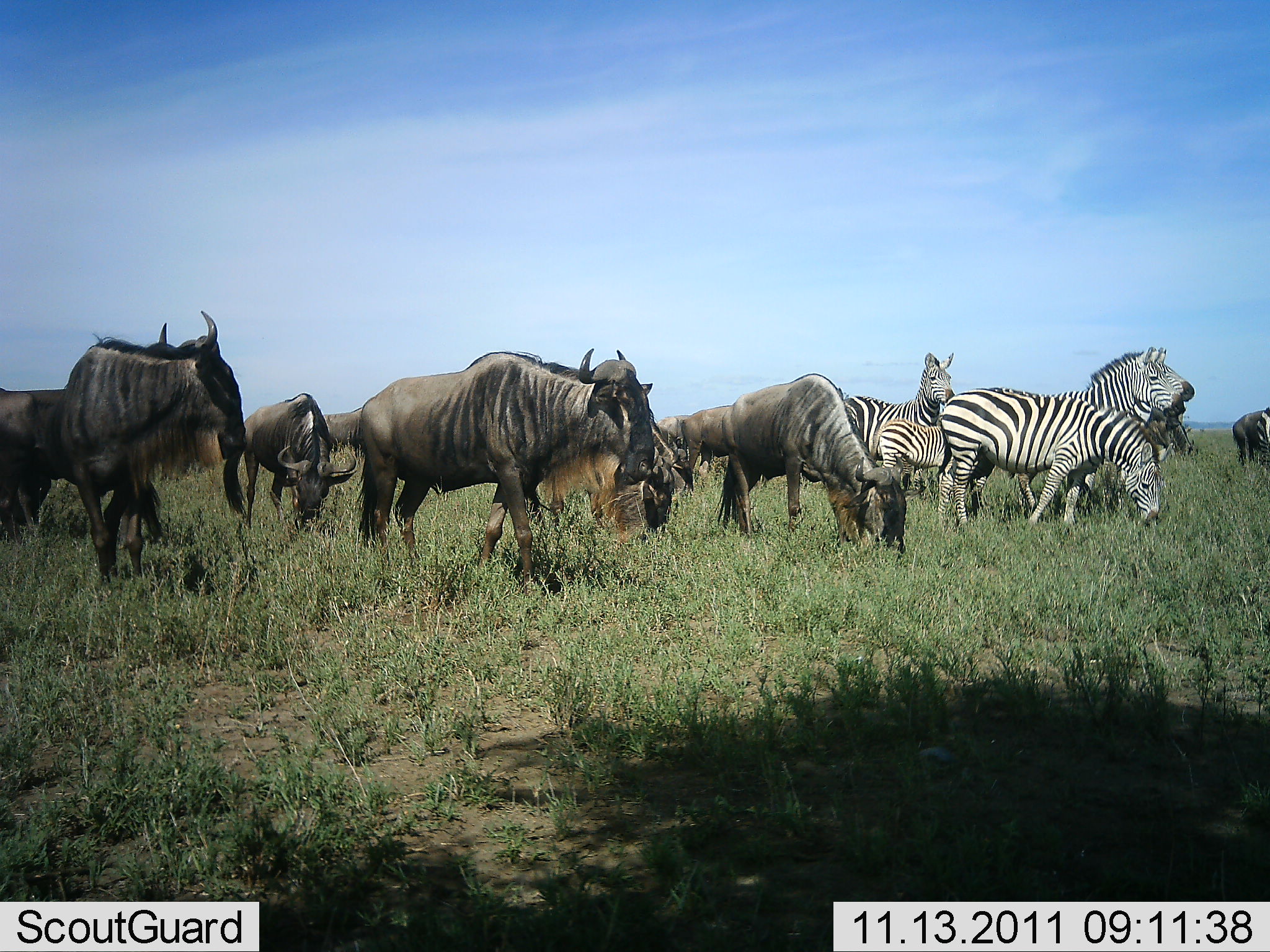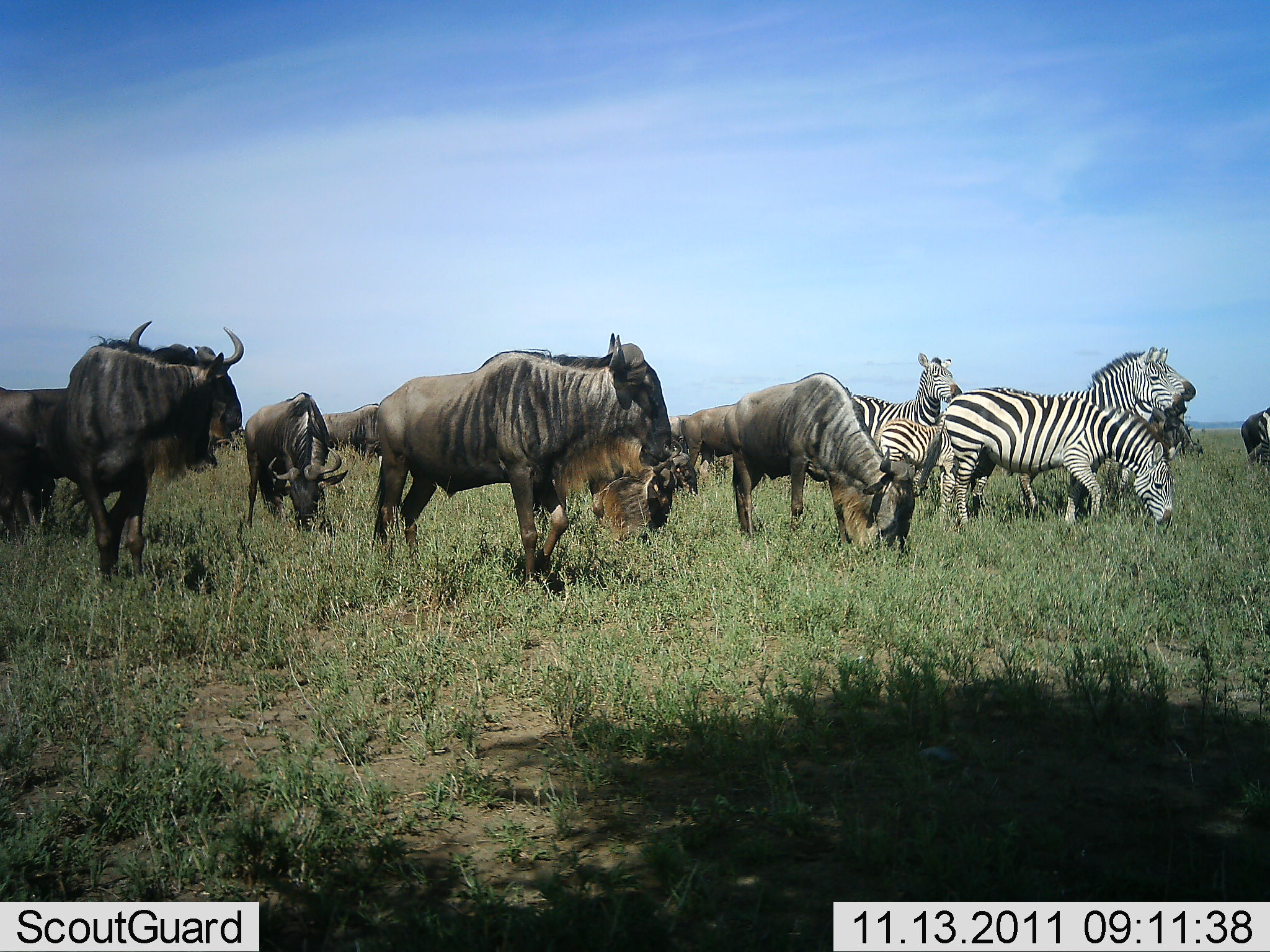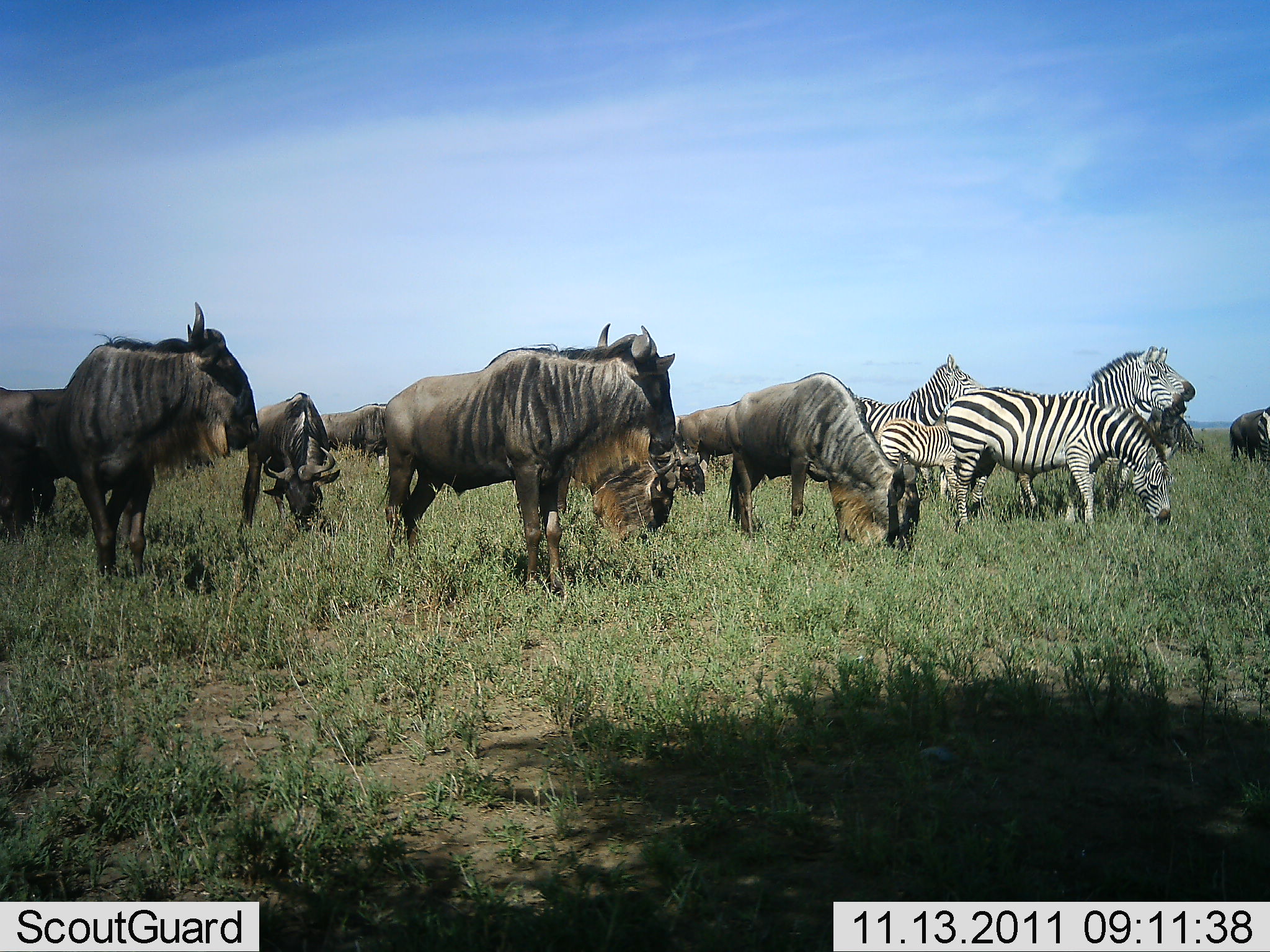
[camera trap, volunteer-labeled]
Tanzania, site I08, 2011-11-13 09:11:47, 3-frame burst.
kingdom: Animalia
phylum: Chordata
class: Mammalia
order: Artiodactyla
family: Bovidae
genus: Connochaetes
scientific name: Connochaetes taurinus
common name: blue wildebeest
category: wildebeest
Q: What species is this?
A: Wildebeest (blue wildebeest) (Connochaetes taurinus).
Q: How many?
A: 8.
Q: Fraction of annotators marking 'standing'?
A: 73%.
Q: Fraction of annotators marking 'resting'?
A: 0%.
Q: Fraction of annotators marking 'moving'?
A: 27%.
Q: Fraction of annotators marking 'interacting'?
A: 18%.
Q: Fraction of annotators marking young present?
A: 0%.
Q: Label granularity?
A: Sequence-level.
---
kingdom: Animalia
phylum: Chordata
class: Mammalia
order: Perissodactyla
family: Equidae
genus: Equus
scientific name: Equus quagga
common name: plains zebra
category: zebra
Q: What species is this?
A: Zebra (plains zebra) (Equus quagga).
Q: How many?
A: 5.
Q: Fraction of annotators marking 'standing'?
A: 73%.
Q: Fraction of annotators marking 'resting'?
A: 0%.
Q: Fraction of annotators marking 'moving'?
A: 18%.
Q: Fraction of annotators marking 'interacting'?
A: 18%.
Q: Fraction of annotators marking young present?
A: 73%.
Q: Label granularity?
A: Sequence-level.